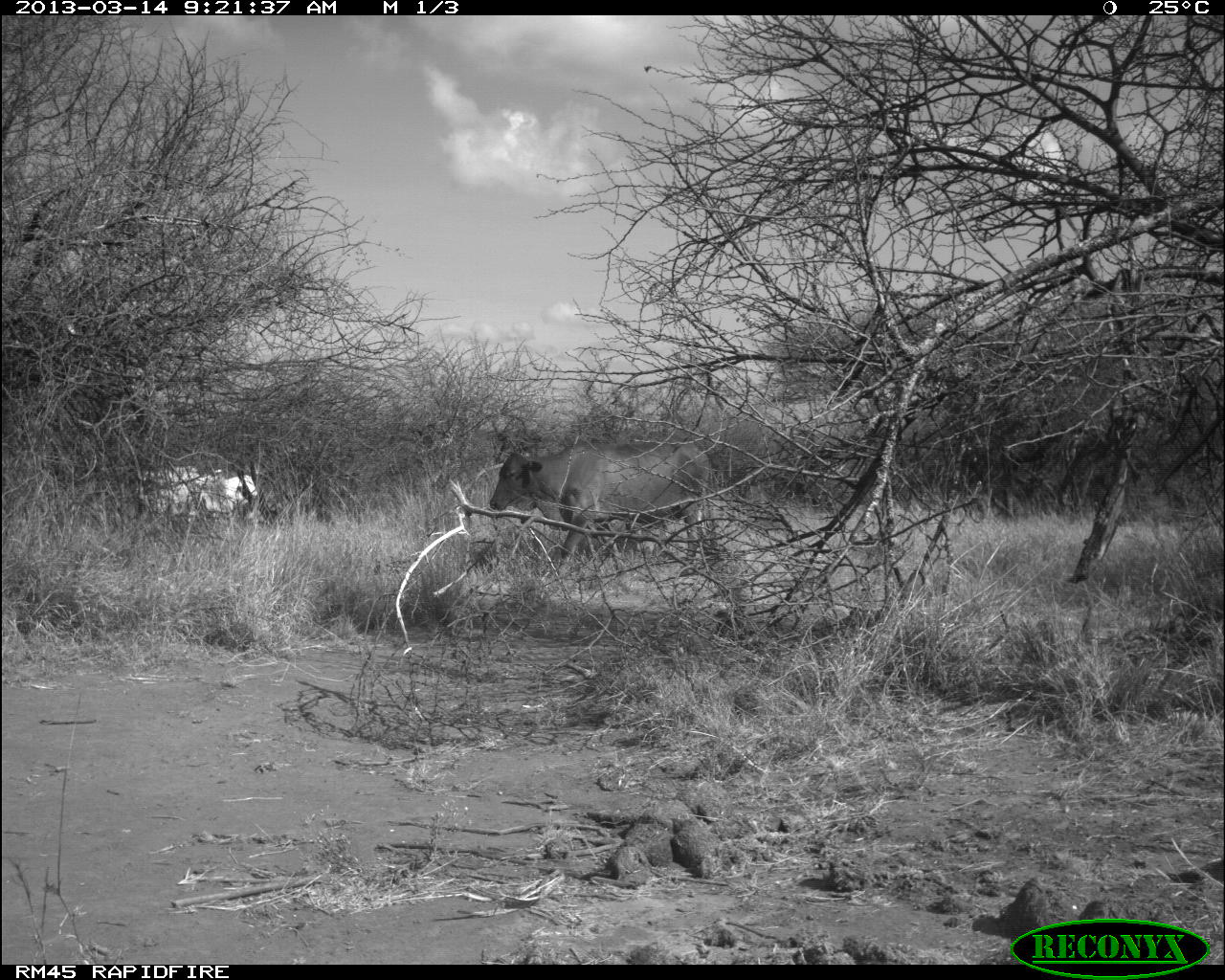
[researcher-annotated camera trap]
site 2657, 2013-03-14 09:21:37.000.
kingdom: Animalia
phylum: Chordata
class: Mammalia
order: Artiodactyla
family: Bovidae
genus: Bos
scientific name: Bos taurus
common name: domestic cattle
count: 3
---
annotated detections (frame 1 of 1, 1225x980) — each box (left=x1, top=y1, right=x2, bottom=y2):
bos taurus: (left=489, top=431, right=720, bottom=583); (left=135, top=460, right=257, bottom=530)